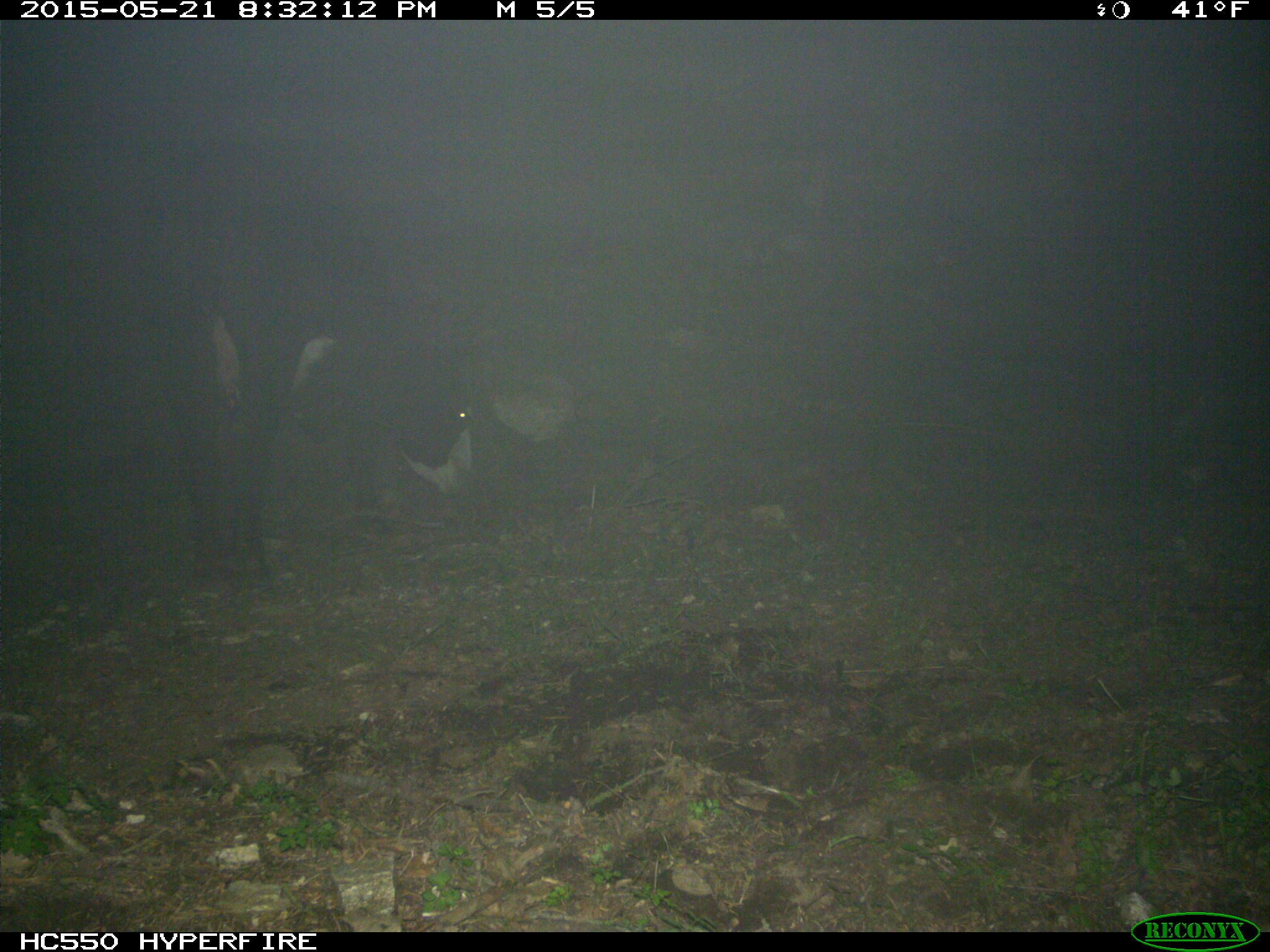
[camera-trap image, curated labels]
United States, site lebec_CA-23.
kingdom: Animalia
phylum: Chordata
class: Mammalia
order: Artiodactyla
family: Bovidae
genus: Bos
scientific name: Bos taurus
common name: domestic cow